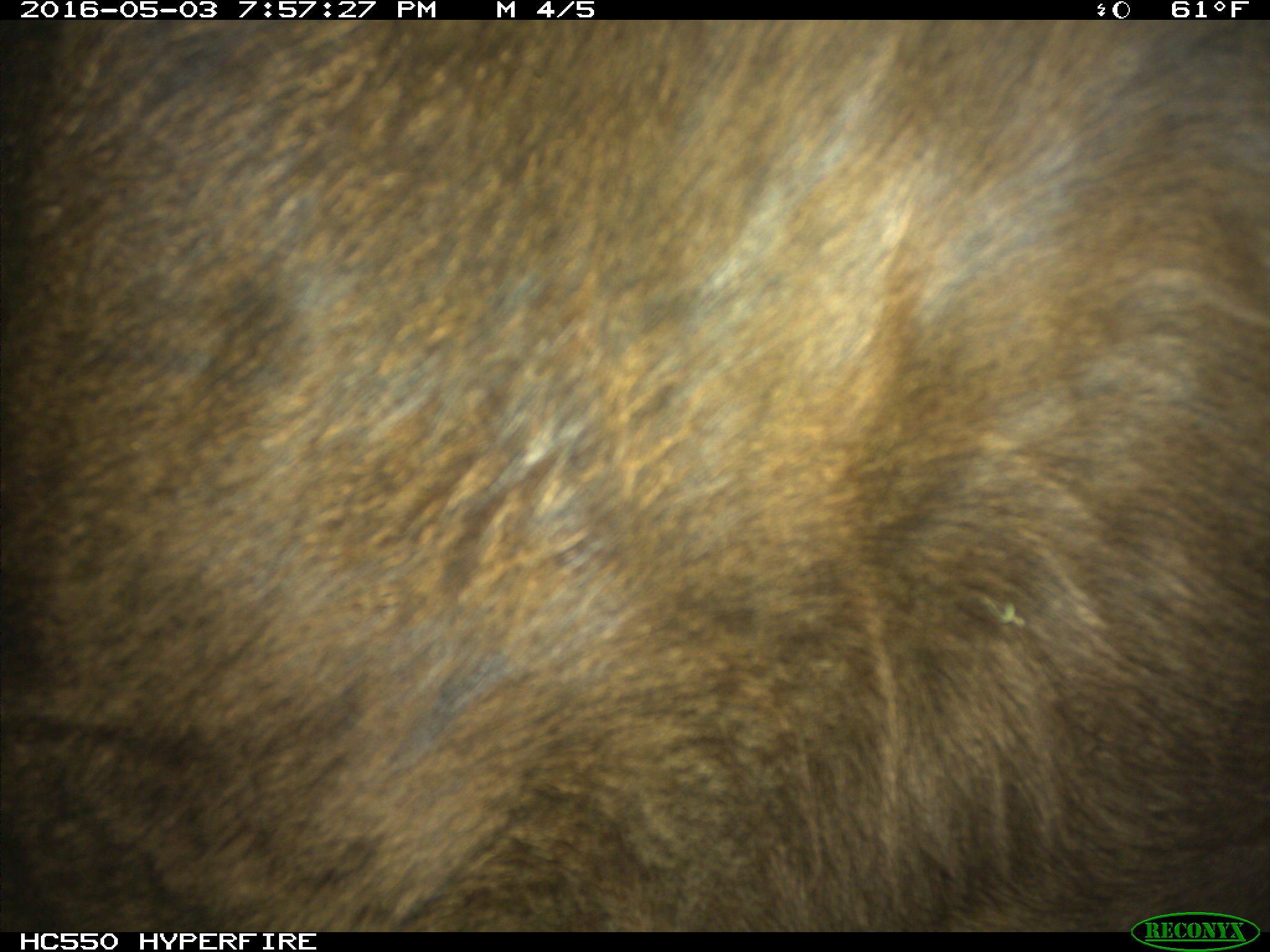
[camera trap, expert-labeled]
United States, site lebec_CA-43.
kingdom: Animalia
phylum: Chordata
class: Mammalia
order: Artiodactyla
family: Bovidae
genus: Bos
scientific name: Bos taurus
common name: domestic cow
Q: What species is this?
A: Bos taurus (domestic cow).